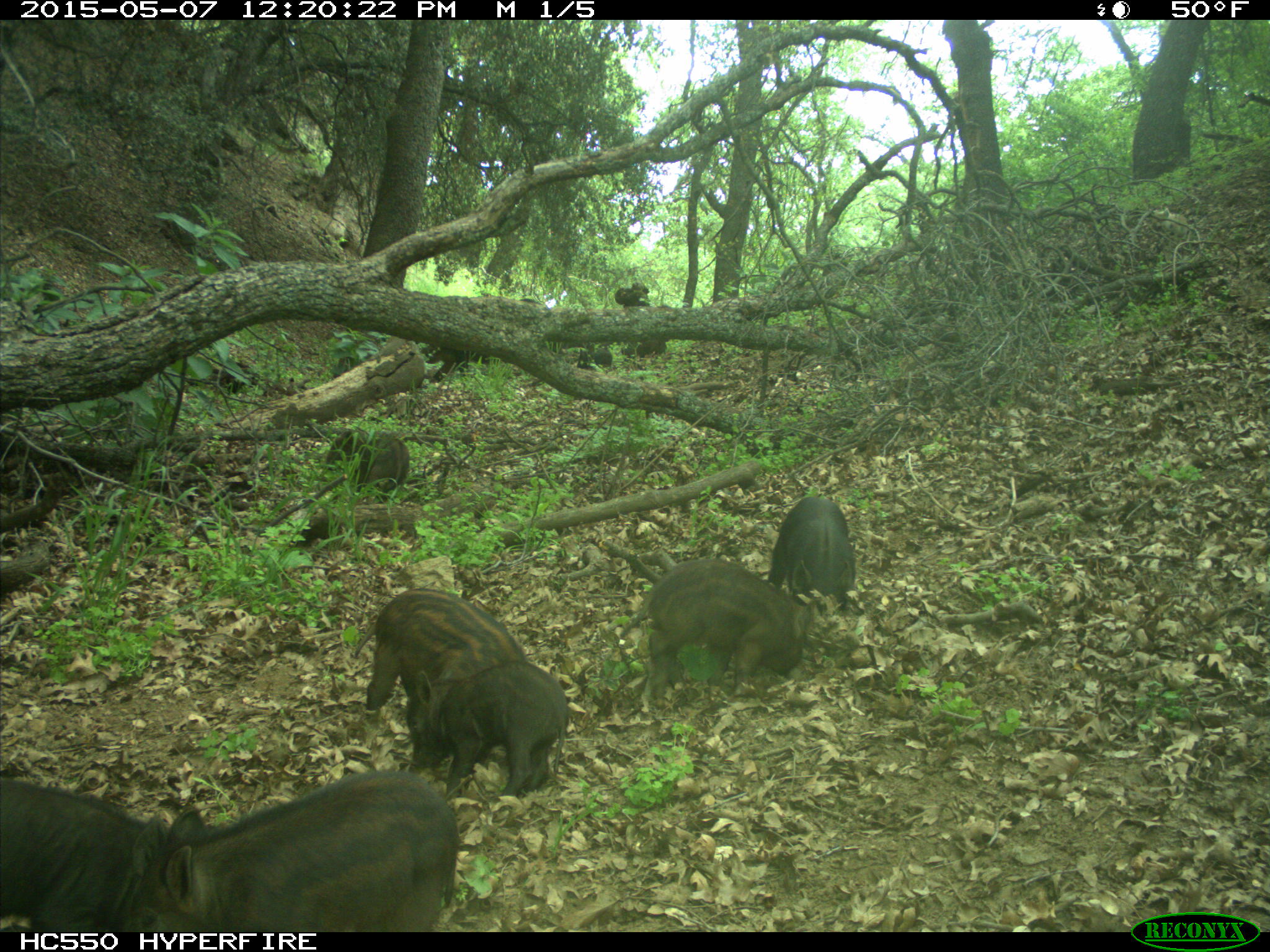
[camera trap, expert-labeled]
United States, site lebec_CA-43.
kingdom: Animalia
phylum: Chordata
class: Mammalia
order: Artiodactyla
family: Suidae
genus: Sus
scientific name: Sus scrofa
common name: wild boar